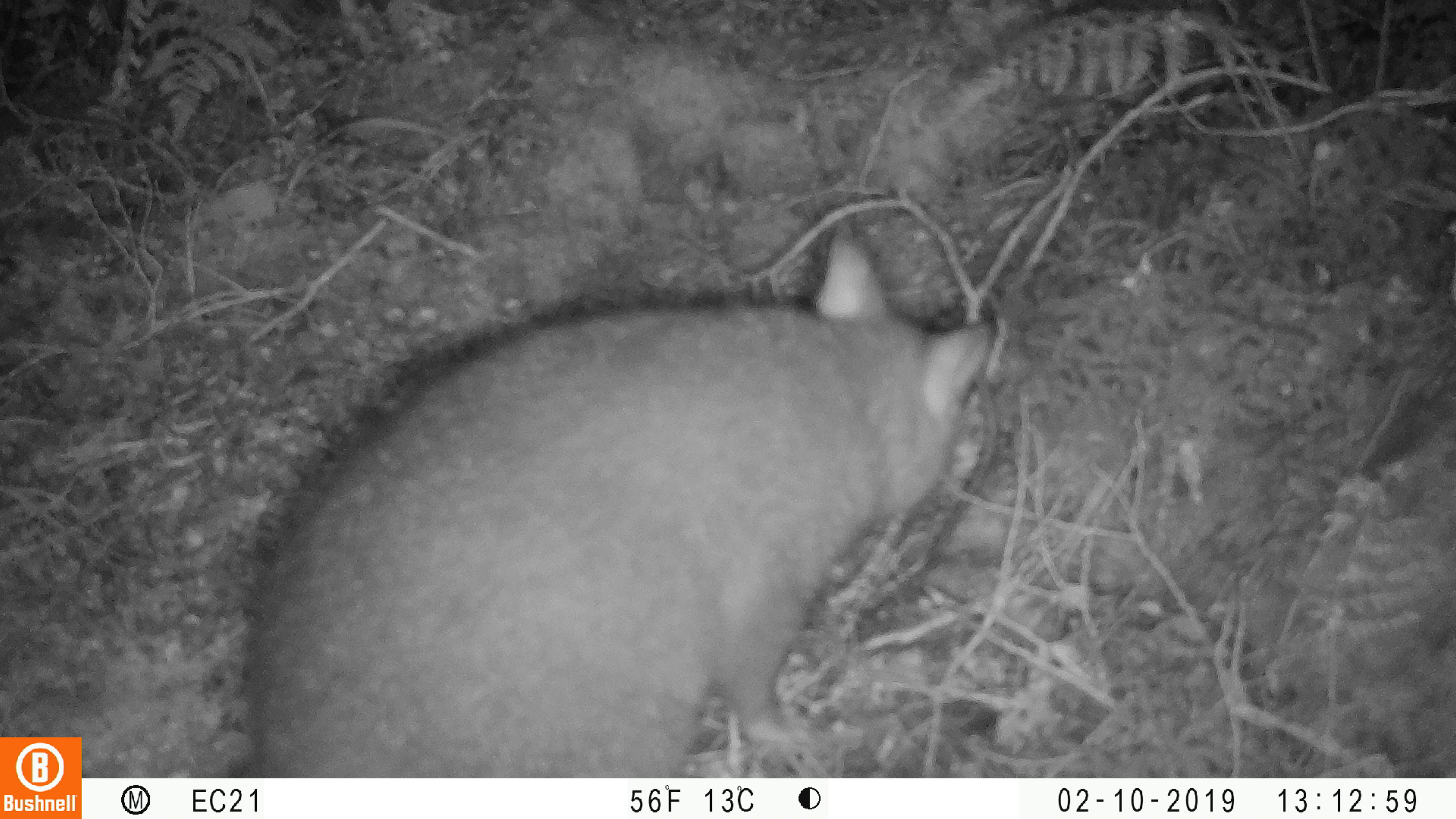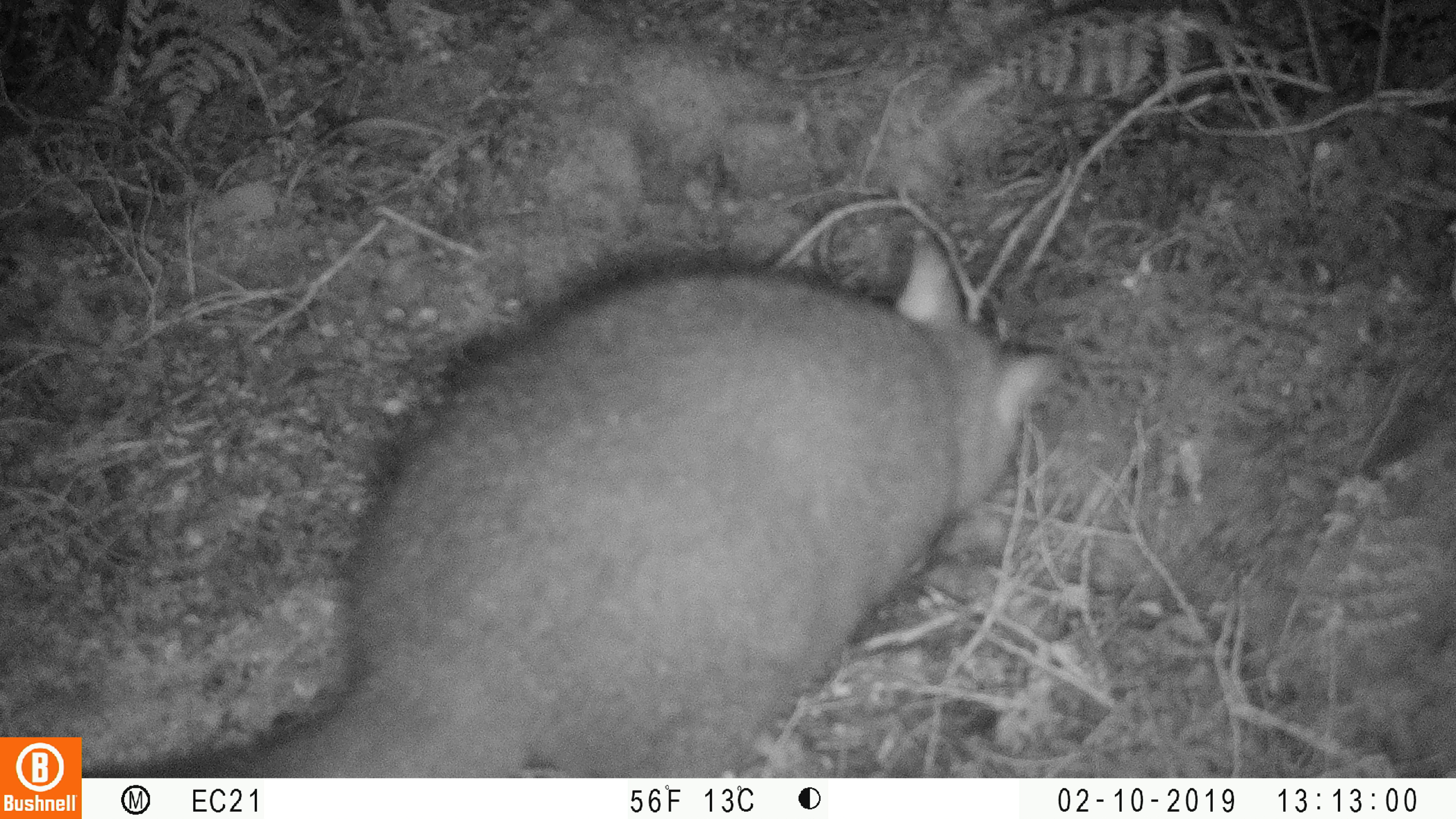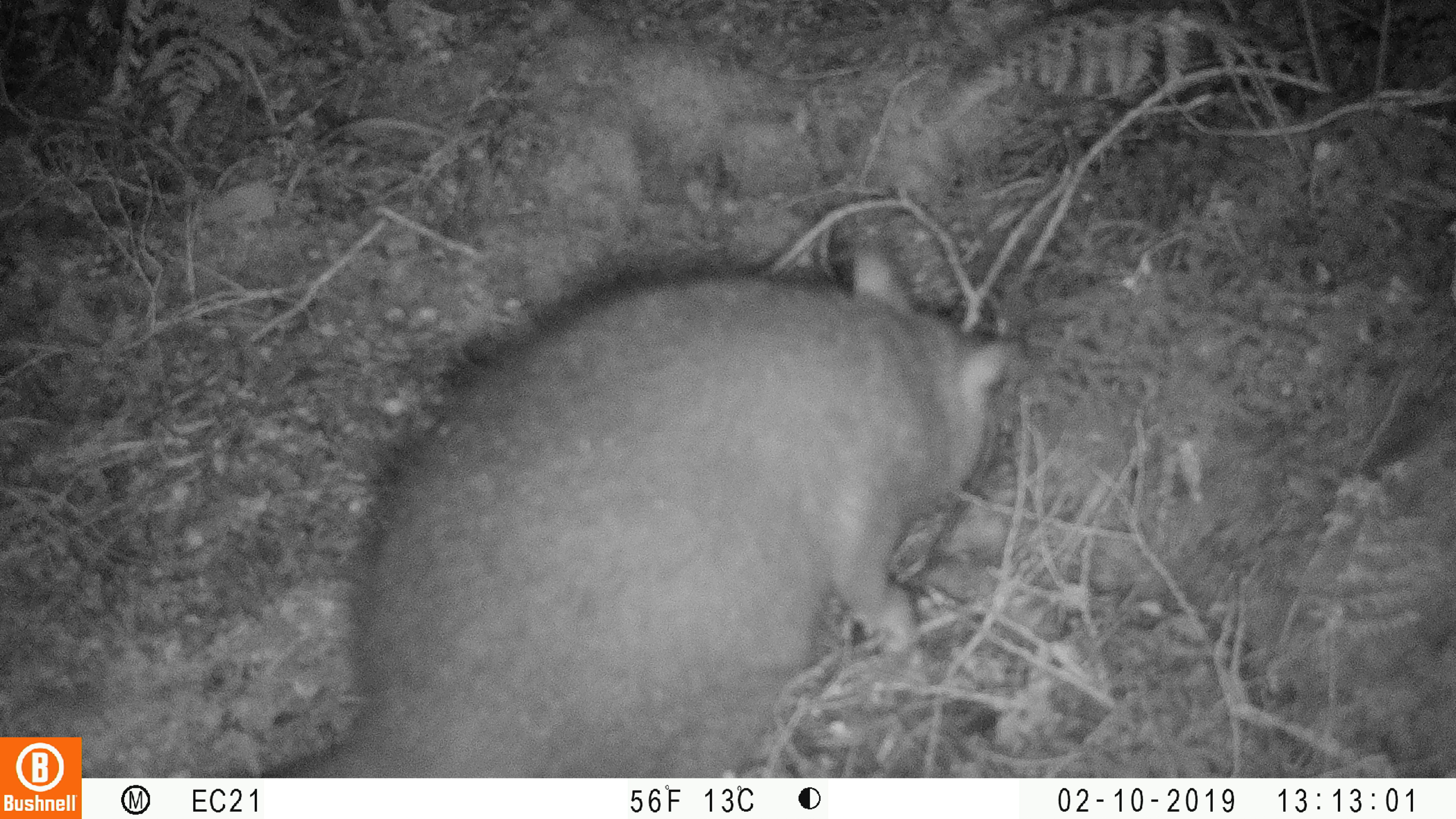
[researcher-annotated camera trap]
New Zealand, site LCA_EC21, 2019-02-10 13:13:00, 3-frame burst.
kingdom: Animalia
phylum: Chordata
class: Mammalia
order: Diprotodontia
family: Phalangeridae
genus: Trichosurus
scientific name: Trichosurus vulpecula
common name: common brushtail possum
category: possum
Possum (common brushtail possum) (Trichosurus vulpecula).